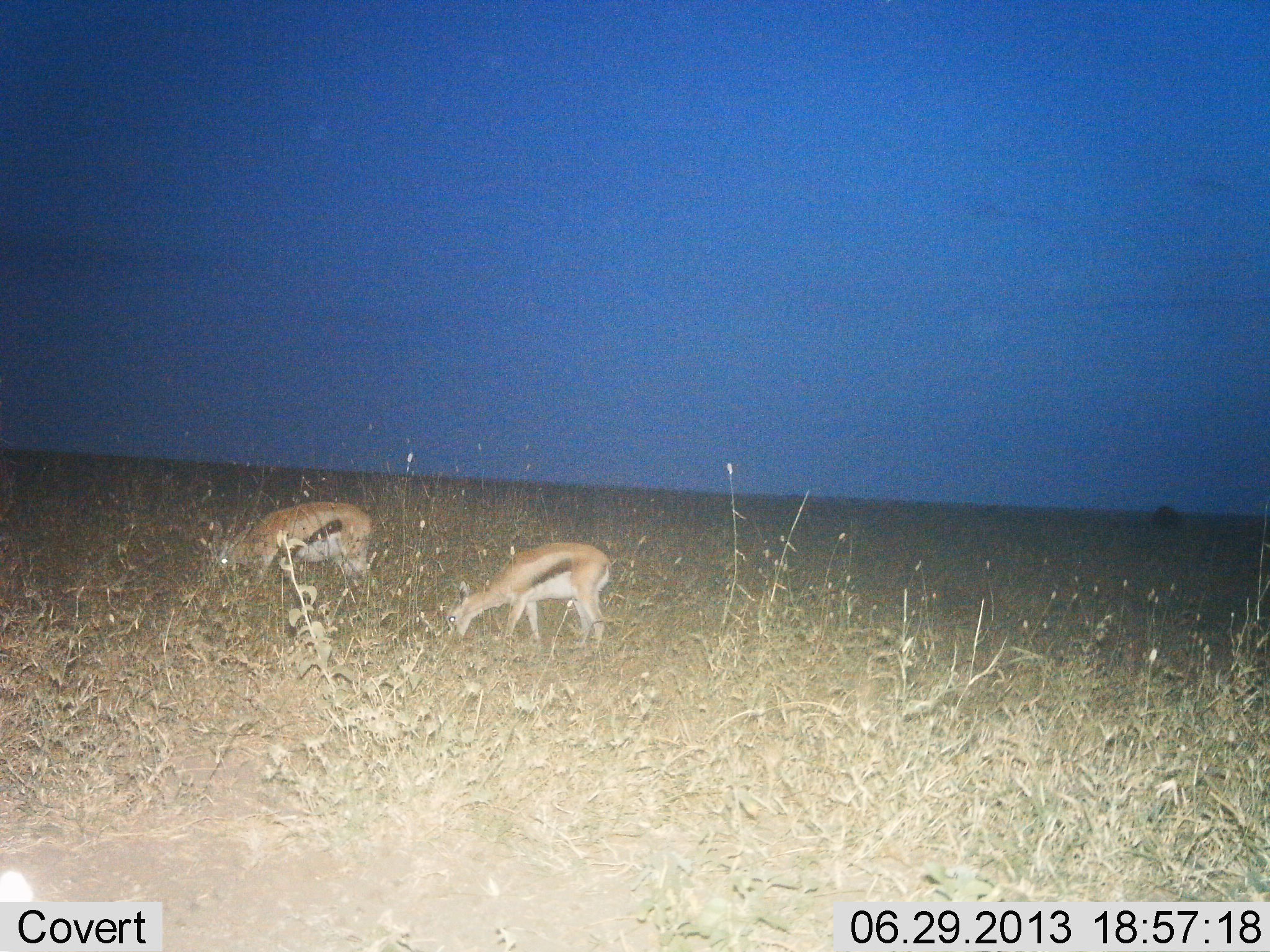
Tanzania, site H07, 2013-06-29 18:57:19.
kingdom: Animalia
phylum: Chordata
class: Mammalia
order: Artiodactyla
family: Bovidae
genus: Eudorcas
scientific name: Eudorcas thomsonii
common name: thomson's gazelle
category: gazellethomsons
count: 2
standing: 0%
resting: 0%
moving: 0%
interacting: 0%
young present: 0%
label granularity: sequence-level